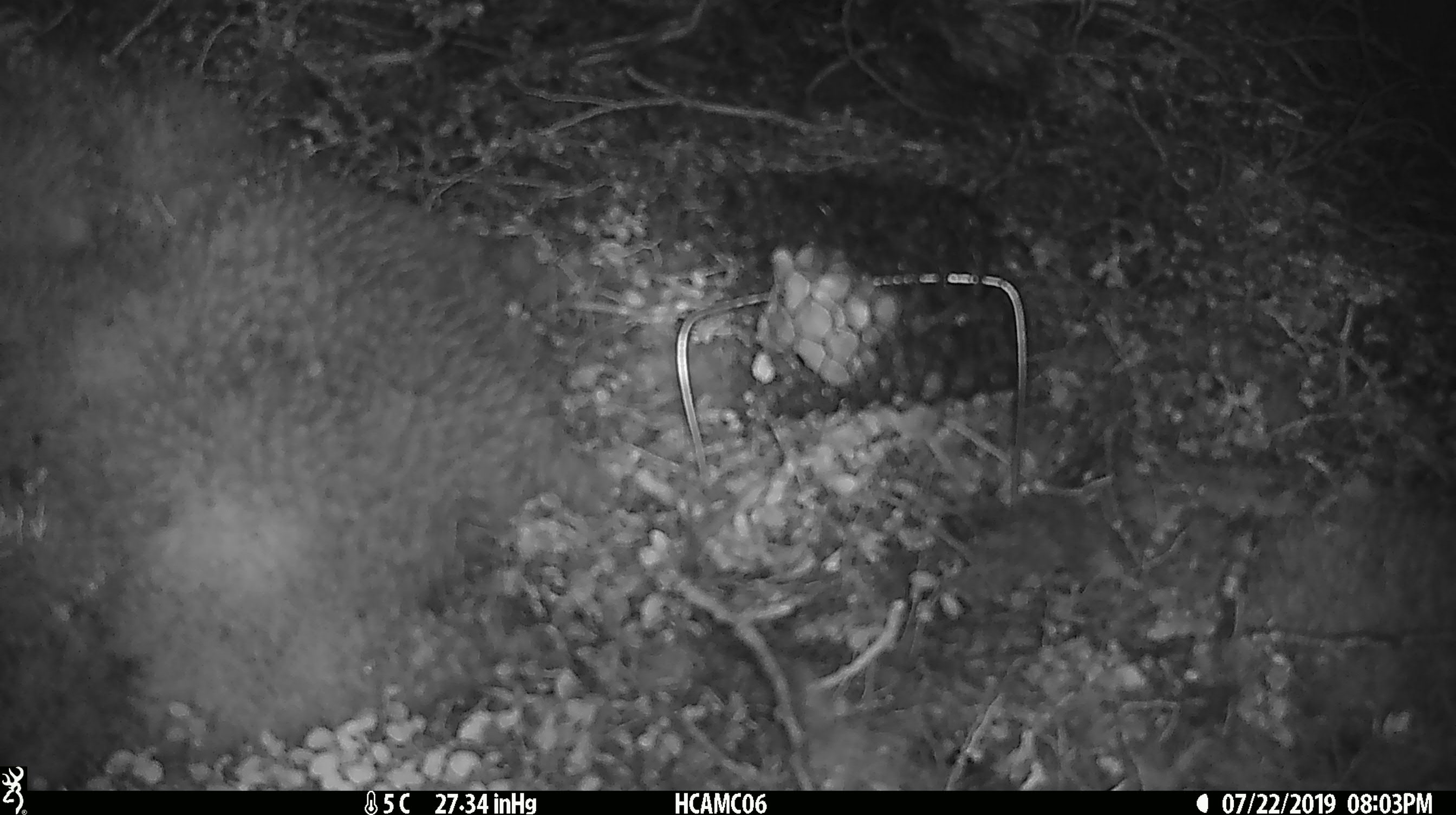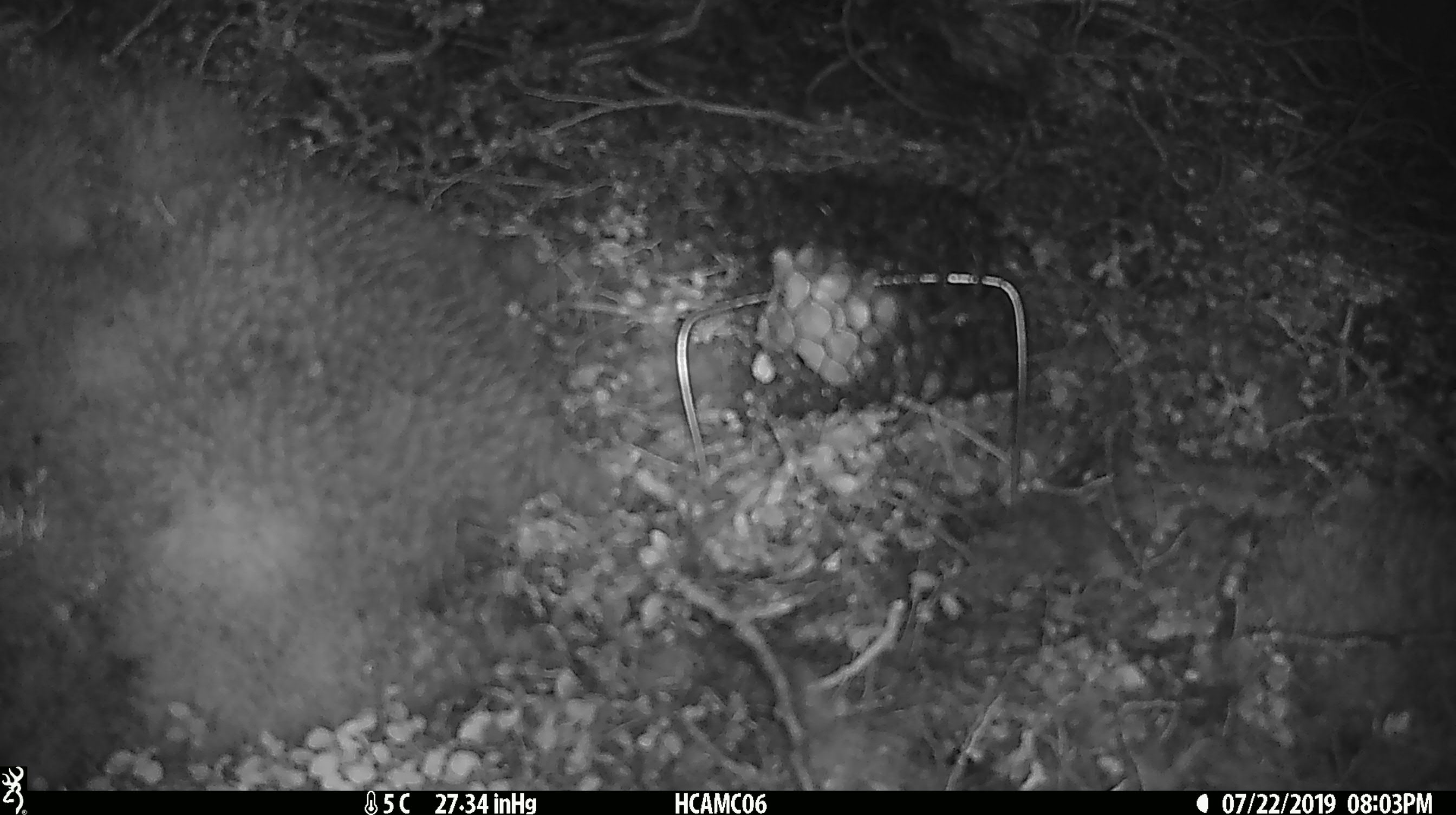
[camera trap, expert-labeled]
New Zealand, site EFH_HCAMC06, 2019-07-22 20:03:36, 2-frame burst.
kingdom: Animalia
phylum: Chordata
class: Mammalia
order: Rodentia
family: Muridae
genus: Mus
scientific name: Mus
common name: mouse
Mouse (Mus).